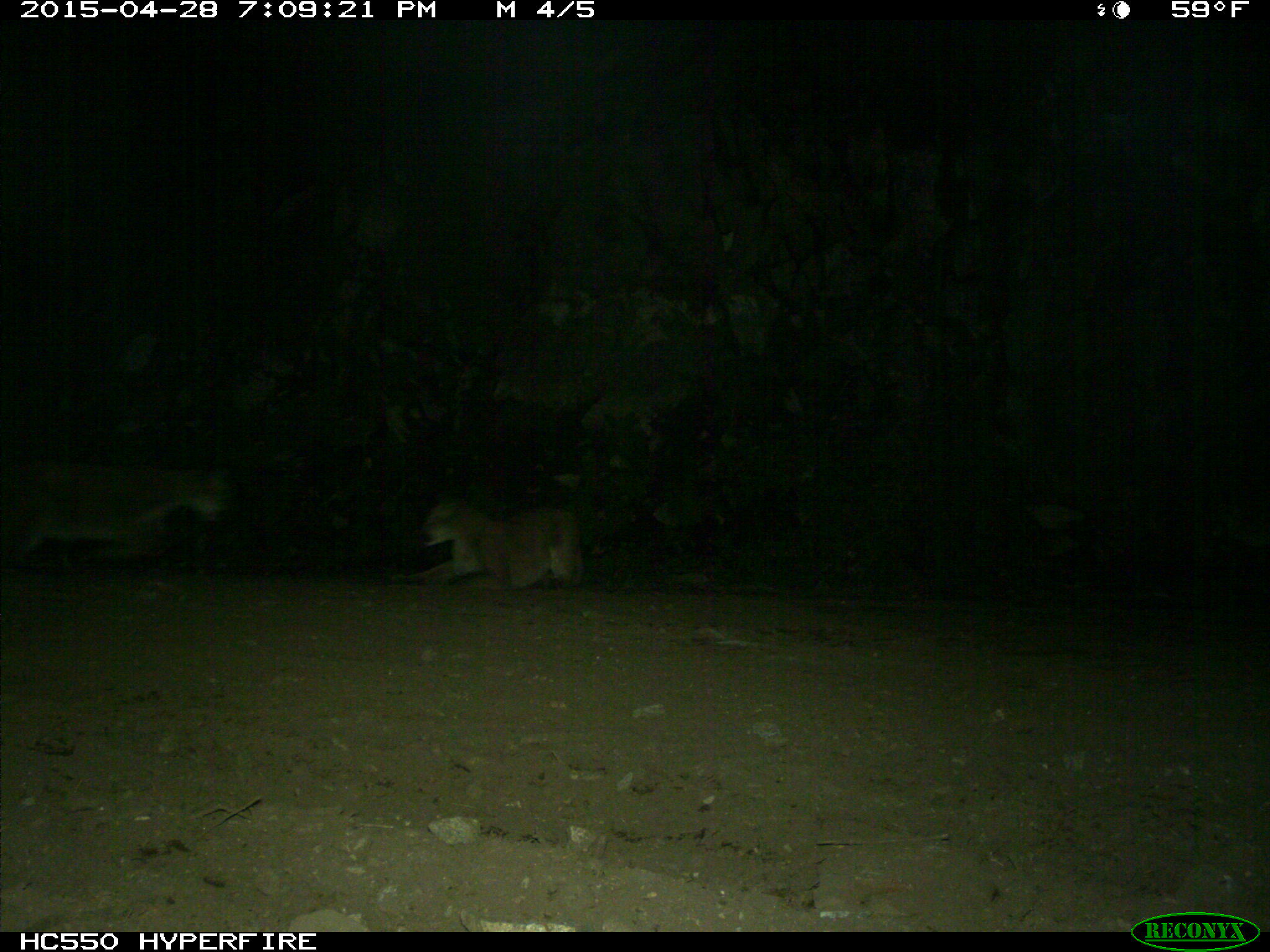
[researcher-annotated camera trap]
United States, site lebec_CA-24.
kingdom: Animalia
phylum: Chordata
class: Mammalia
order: Carnivora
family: Felidae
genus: Puma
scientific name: Puma concolor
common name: mountain lion